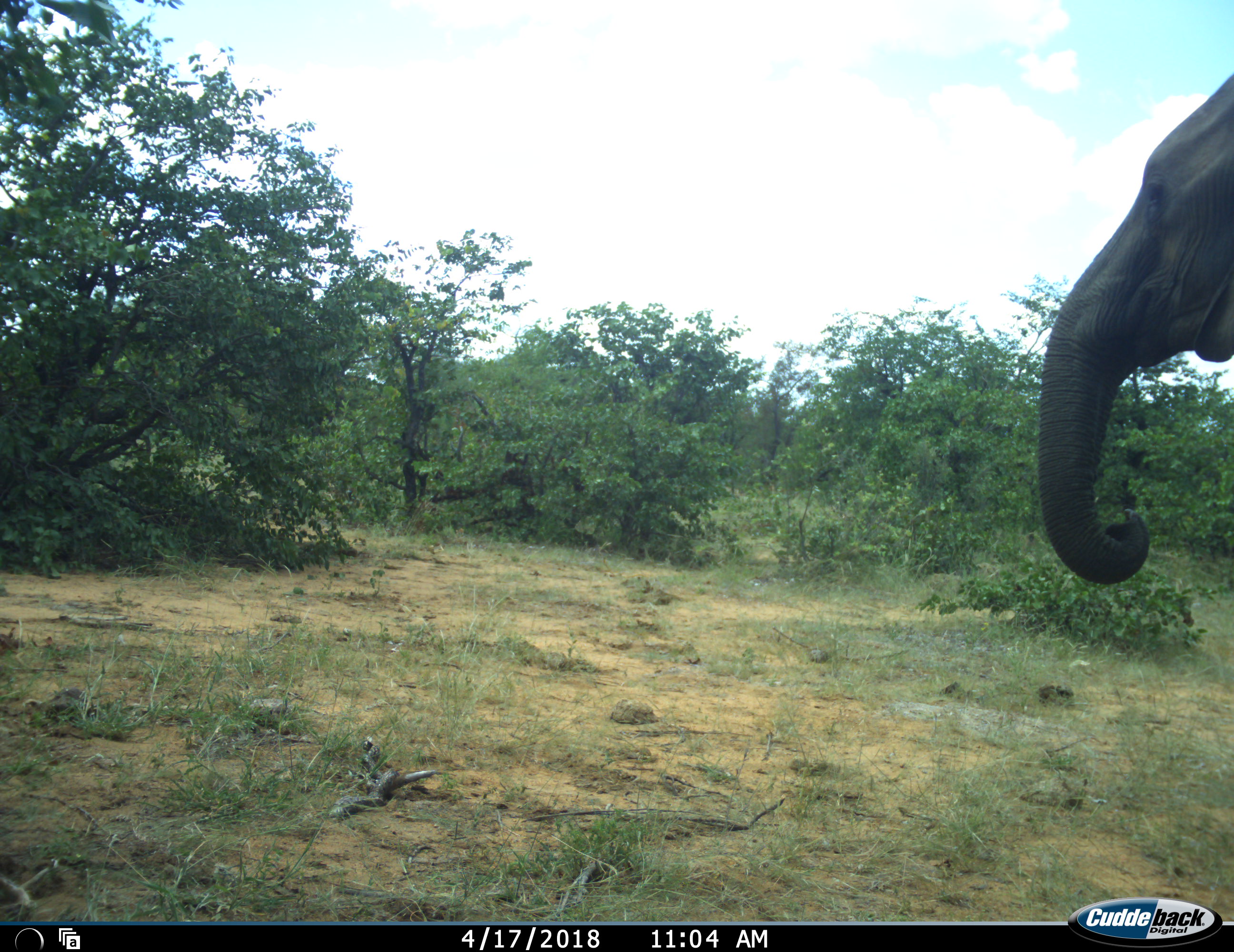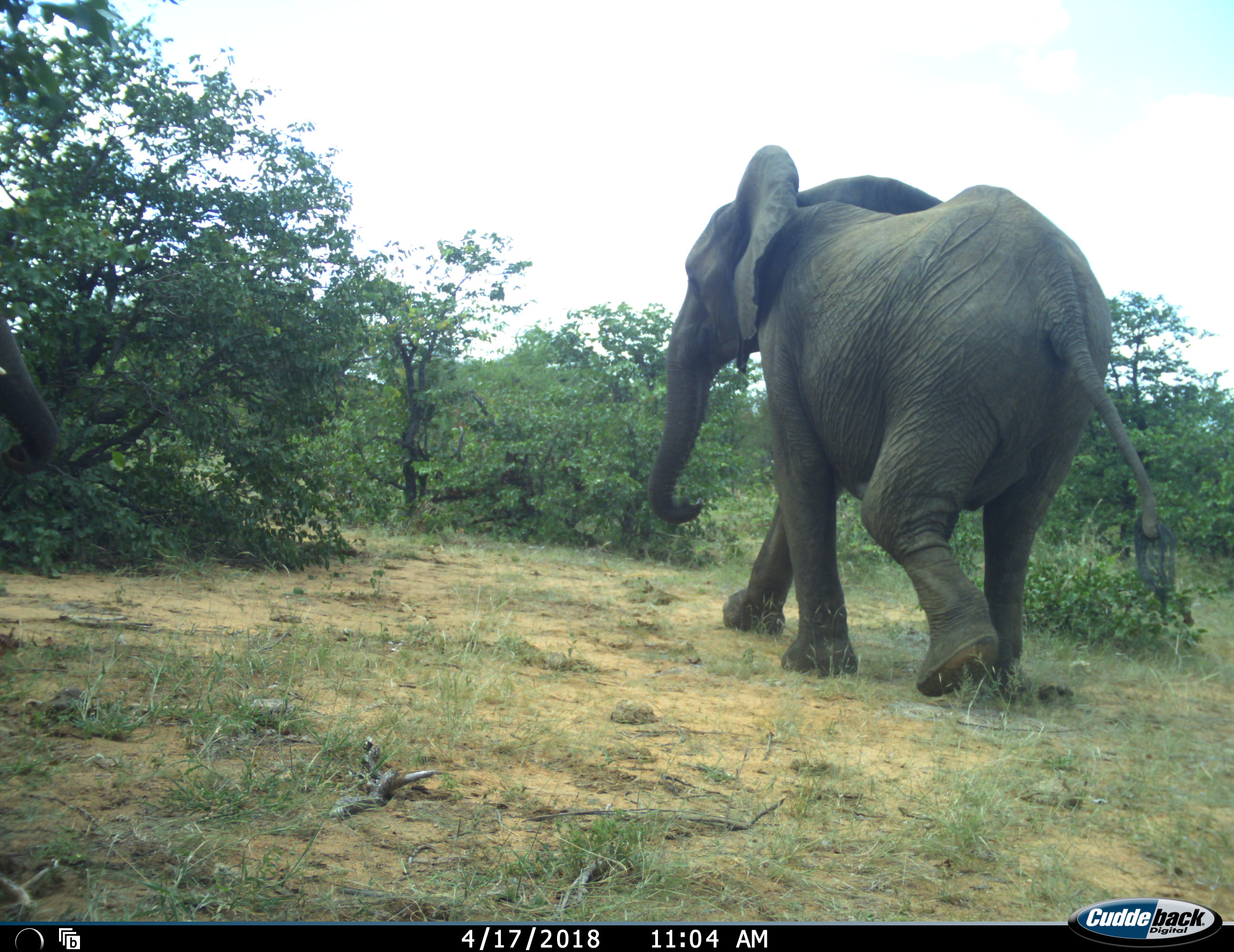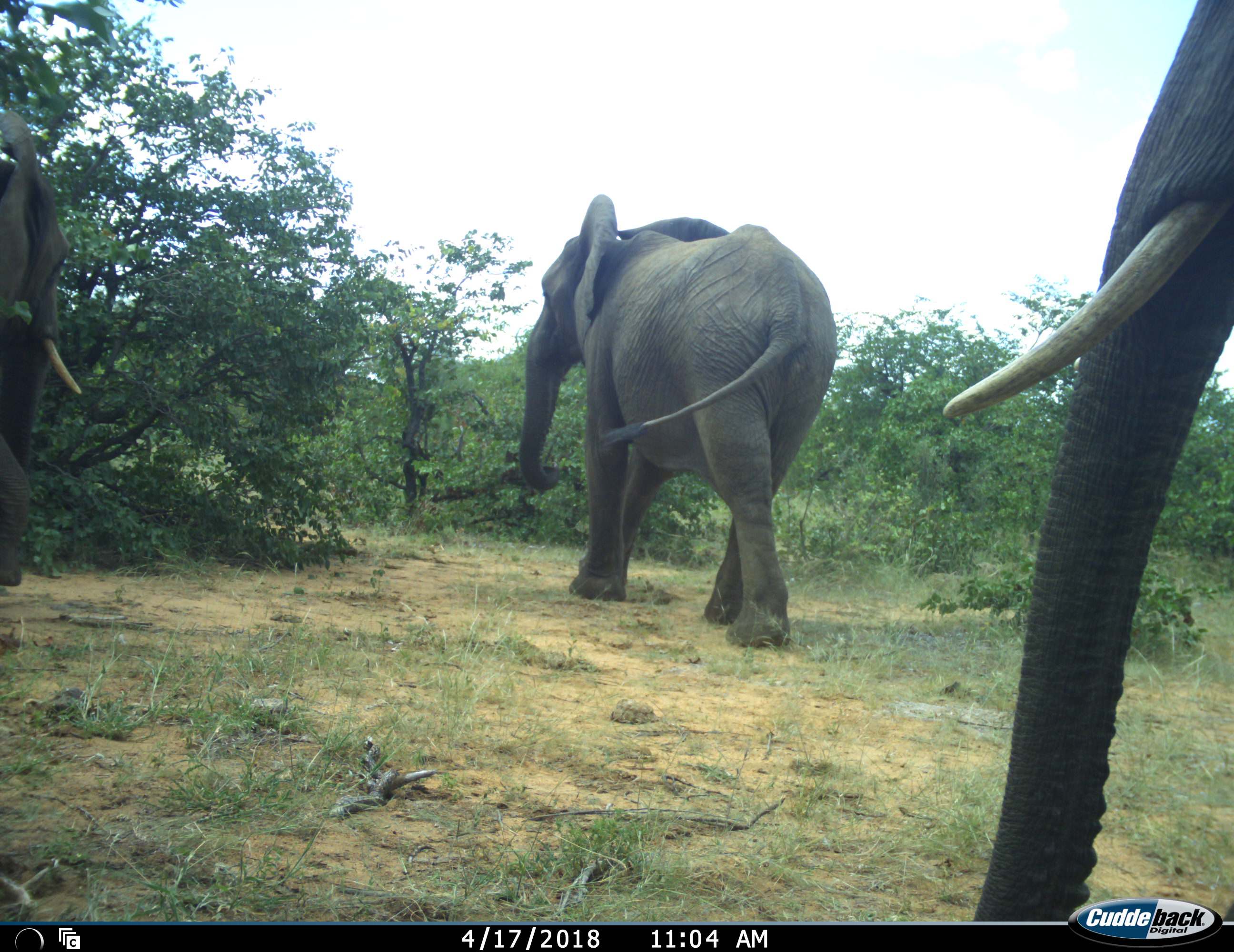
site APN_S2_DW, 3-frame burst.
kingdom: Animalia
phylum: Chordata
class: Mammalia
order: Proboscidea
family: Elephantidae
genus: Loxodonta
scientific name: Loxodonta africana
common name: african bush elephant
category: elephant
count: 3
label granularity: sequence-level